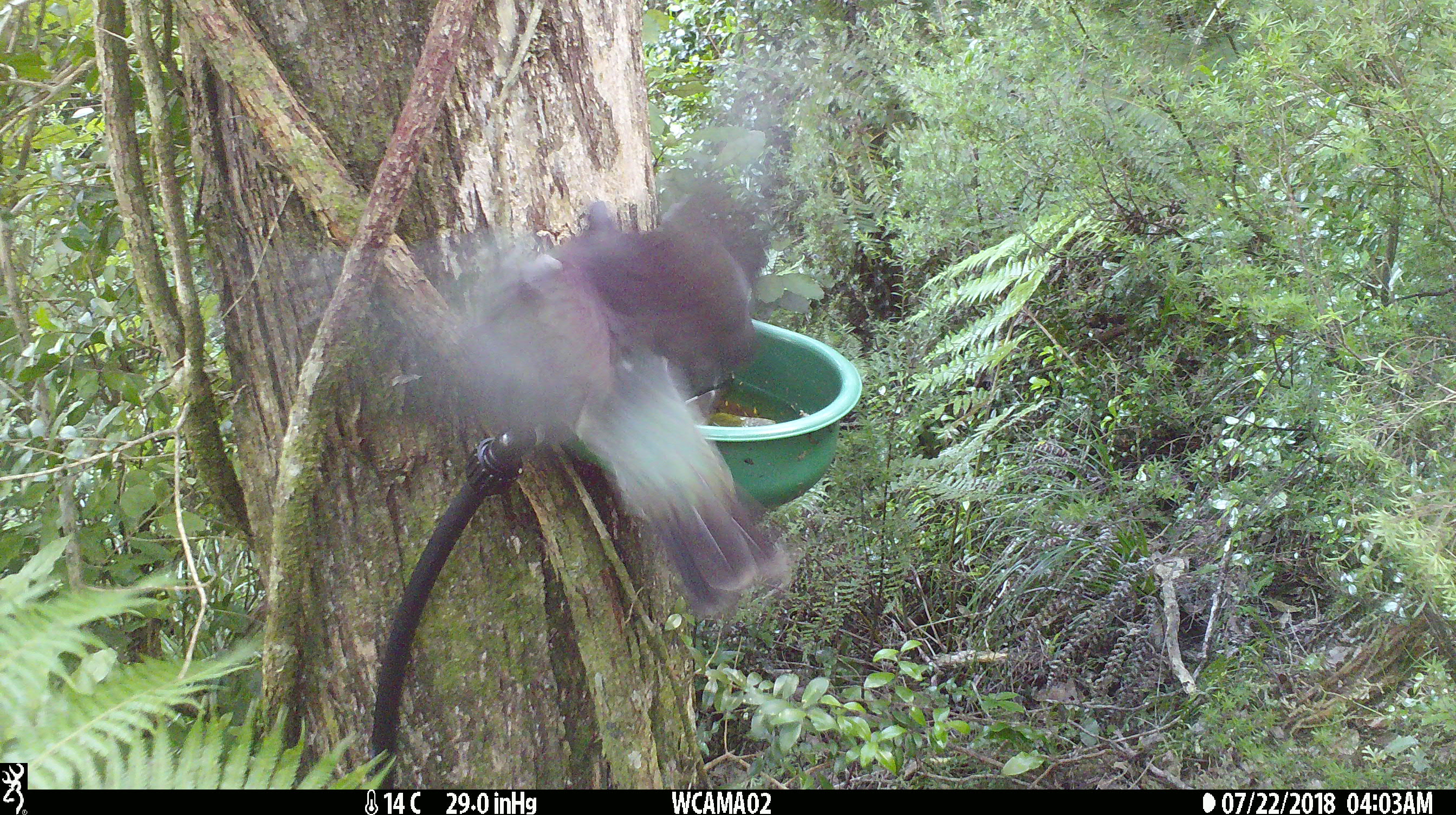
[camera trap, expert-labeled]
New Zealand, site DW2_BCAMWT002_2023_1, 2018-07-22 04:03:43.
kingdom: Animalia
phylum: Chordata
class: Aves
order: Columbiformes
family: Columbidae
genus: Hemiphaga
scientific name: Hemiphaga novaeseelandiae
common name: new zealand pigeon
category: kereru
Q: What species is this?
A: Kereru (new zealand pigeon) (Hemiphaga novaeseelandiae).